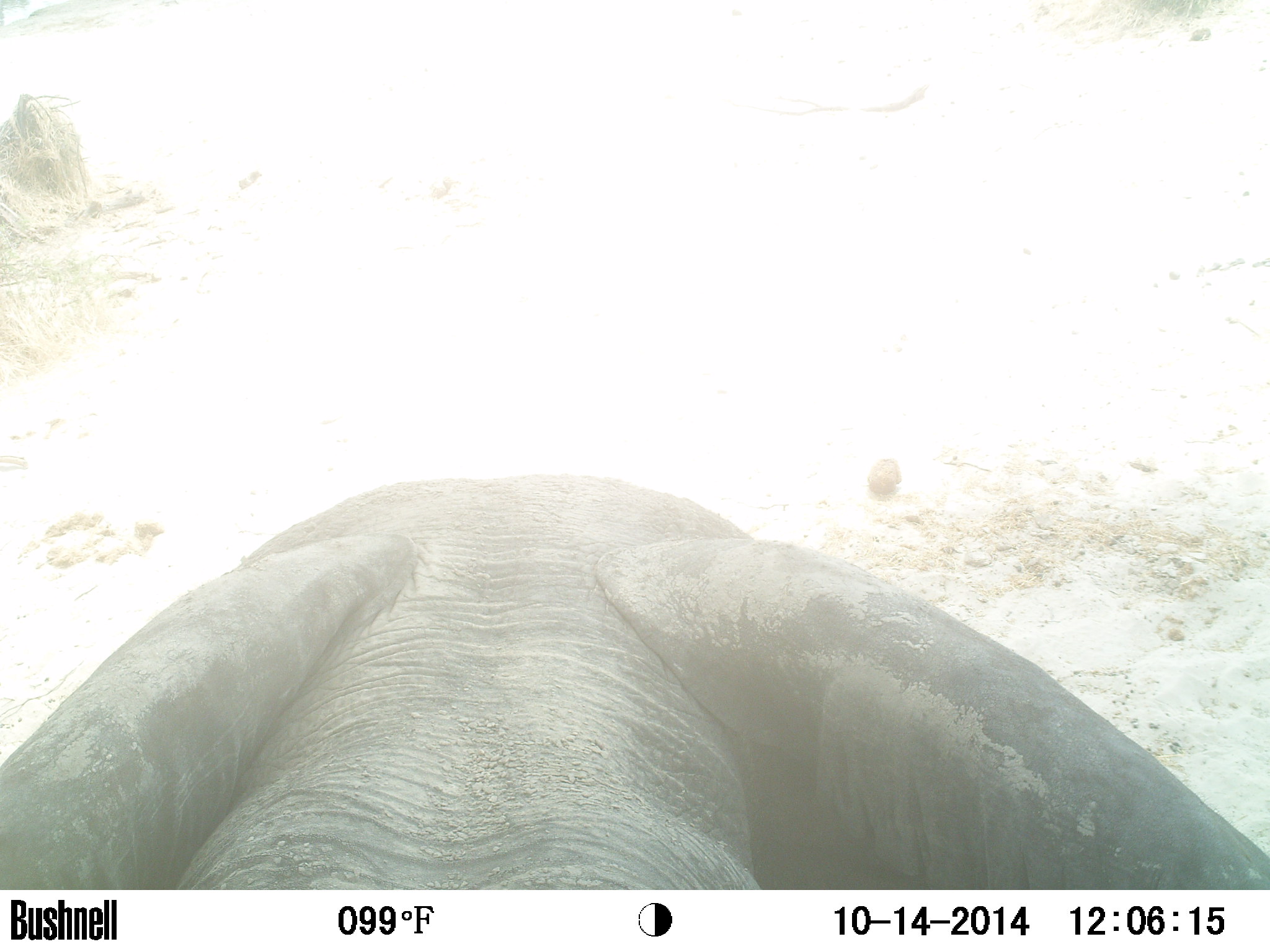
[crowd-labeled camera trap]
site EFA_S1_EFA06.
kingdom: Animalia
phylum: Chordata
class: Mammalia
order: Proboscidea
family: Elephantidae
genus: Loxodonta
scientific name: Loxodonta africana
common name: african bush elephant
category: elephant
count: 1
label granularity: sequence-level